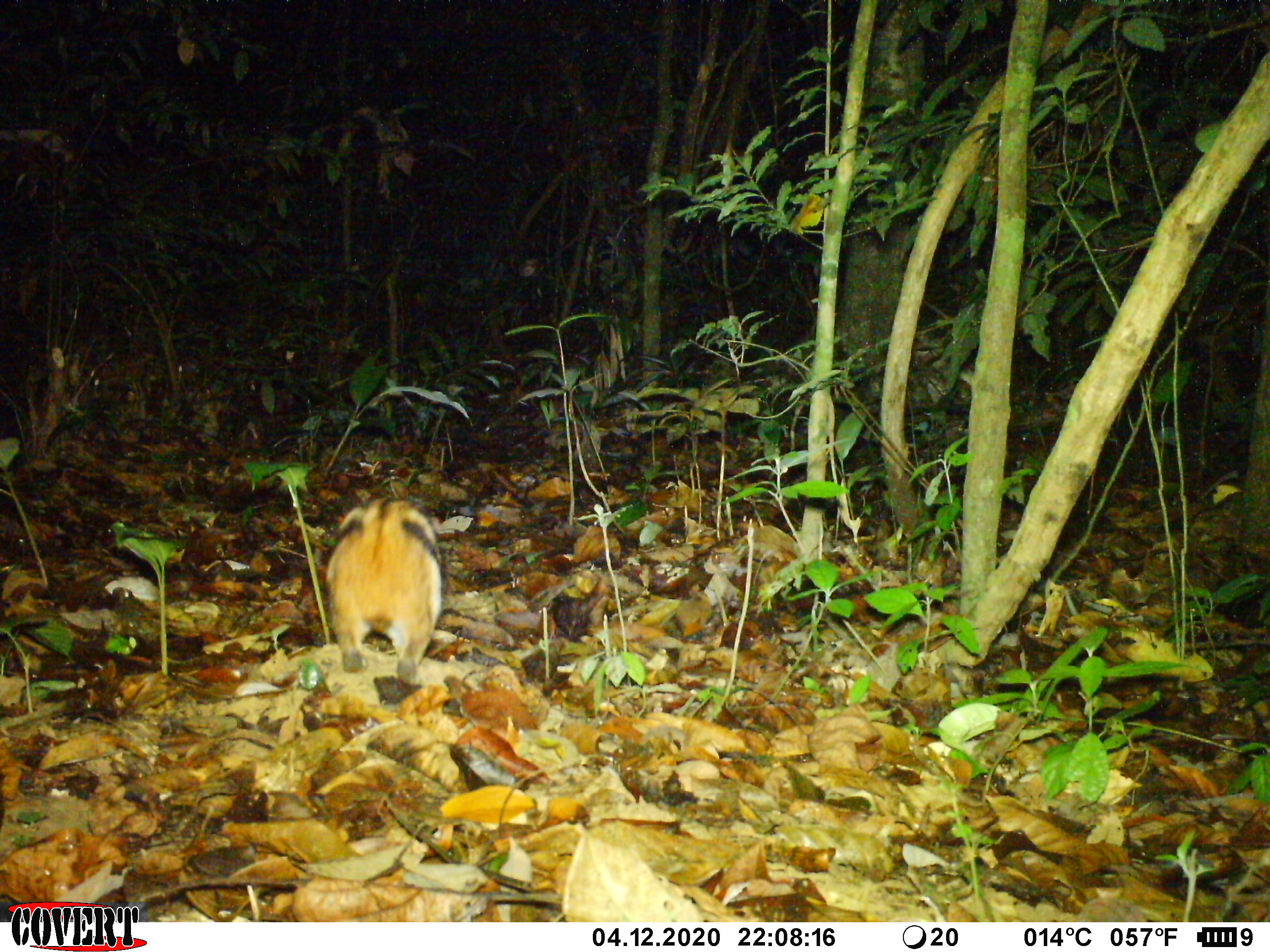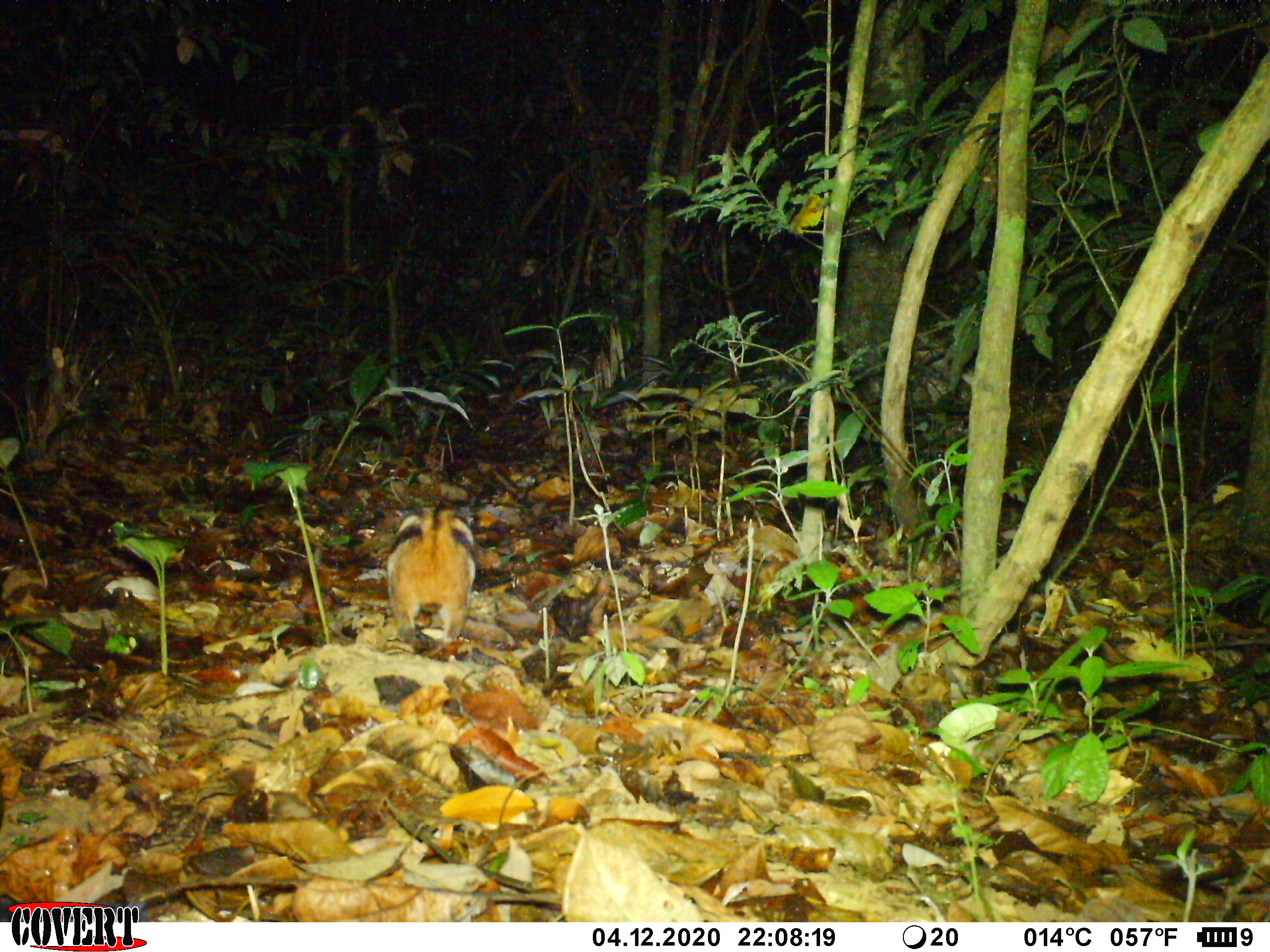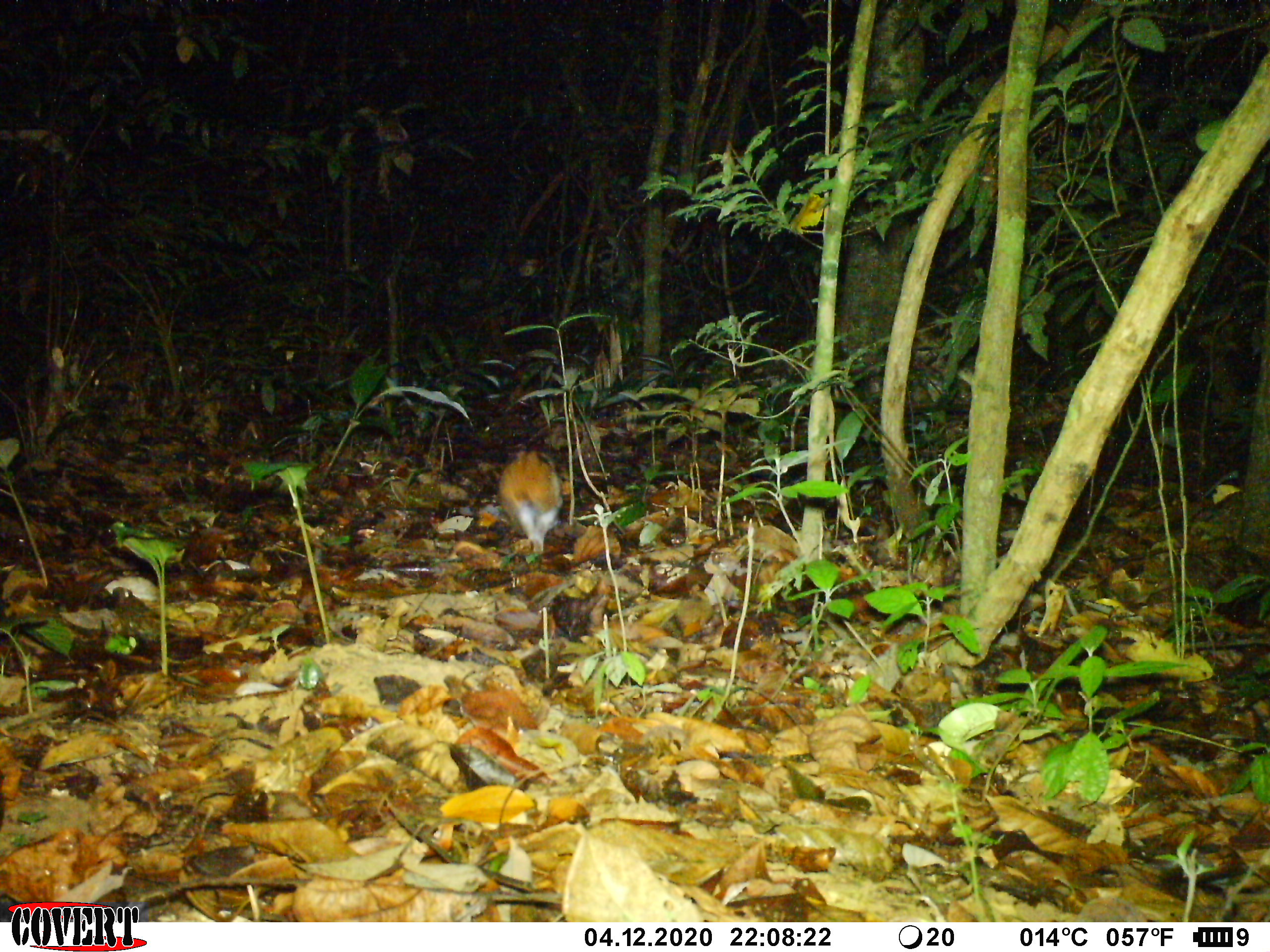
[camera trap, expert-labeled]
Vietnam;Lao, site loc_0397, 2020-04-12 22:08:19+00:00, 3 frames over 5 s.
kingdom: Animalia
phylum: Chordata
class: Mammalia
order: Lagomorpha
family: Leporidae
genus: Nesolagus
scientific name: Nesolagus timminsi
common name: annamite striped rabbit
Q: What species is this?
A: Annamite striped rabbit (Nesolagus timminsi).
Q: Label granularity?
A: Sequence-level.